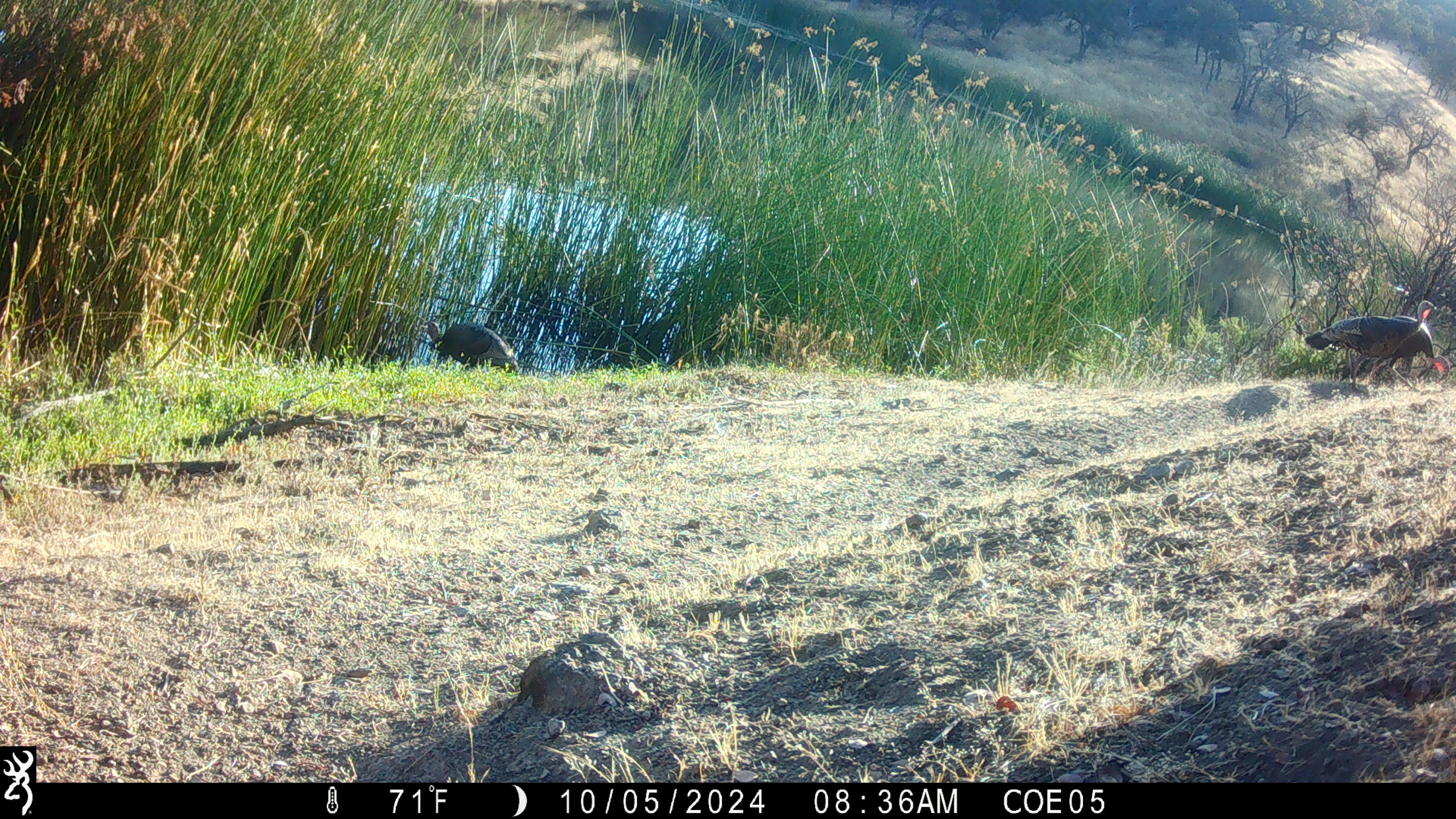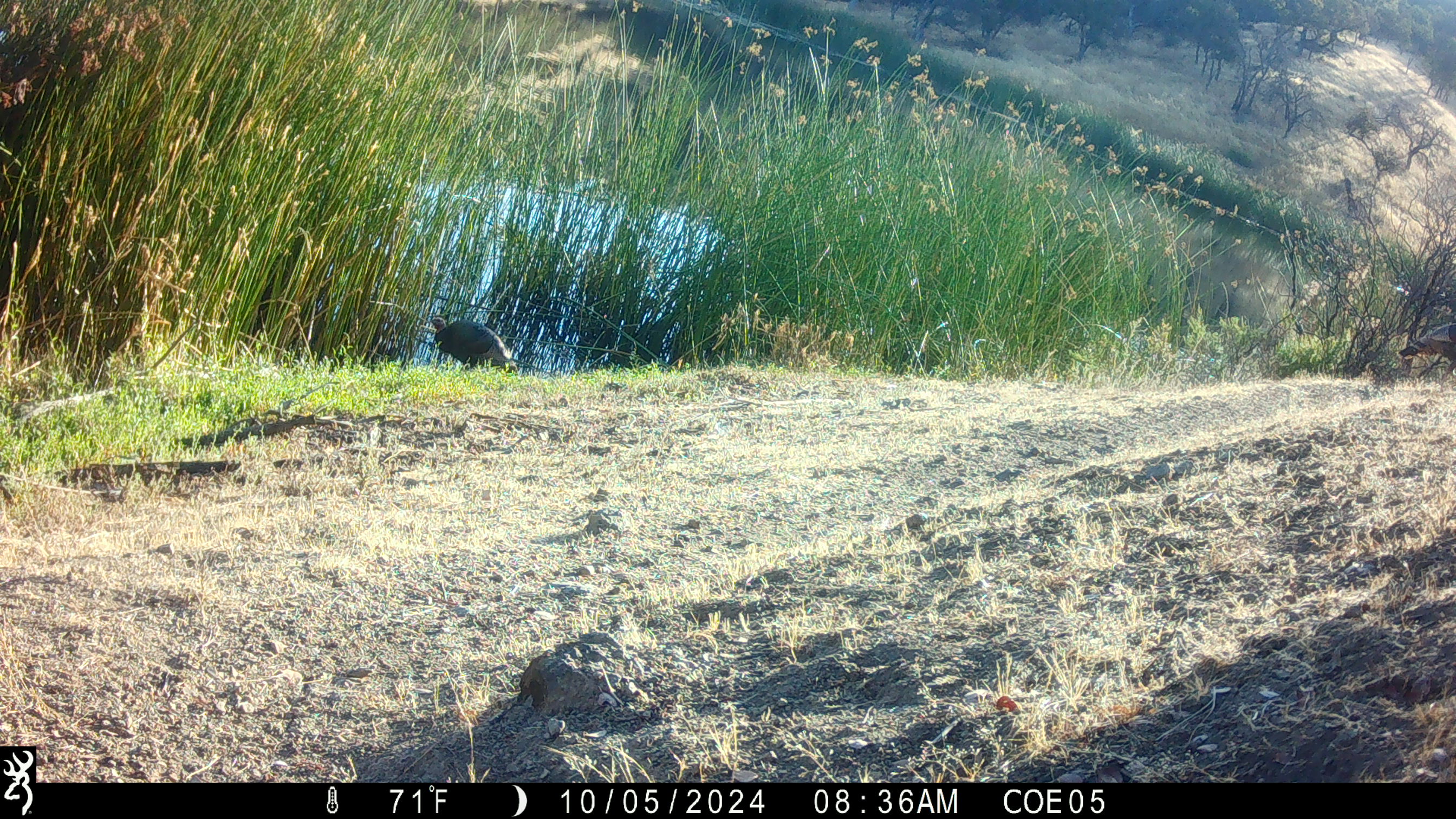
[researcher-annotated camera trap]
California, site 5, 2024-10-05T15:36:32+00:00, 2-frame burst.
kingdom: Animalia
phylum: Chordata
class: Aves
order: Galliformes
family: Phasianidae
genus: Meleagris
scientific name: Meleagris gallopavo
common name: turkey